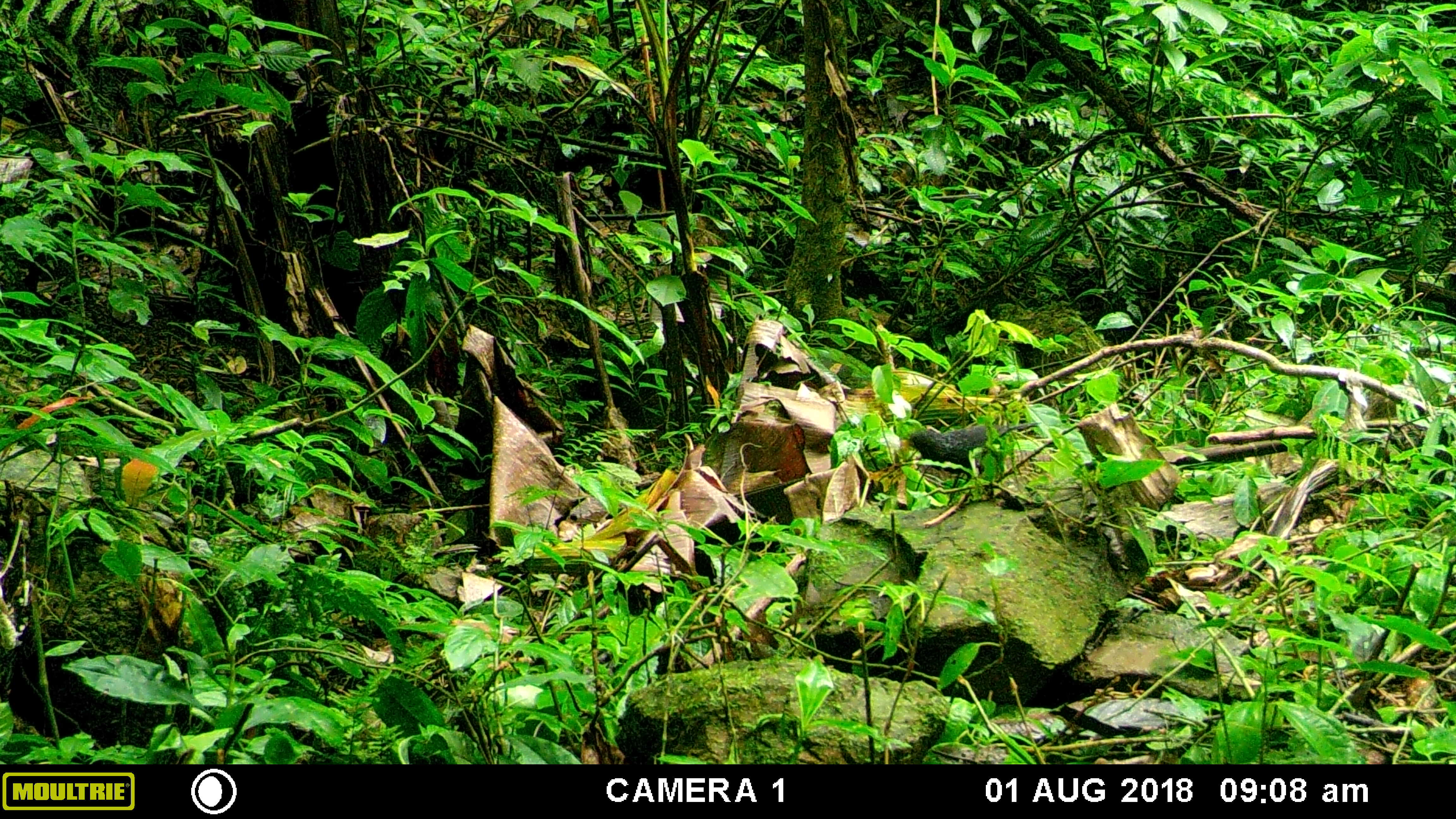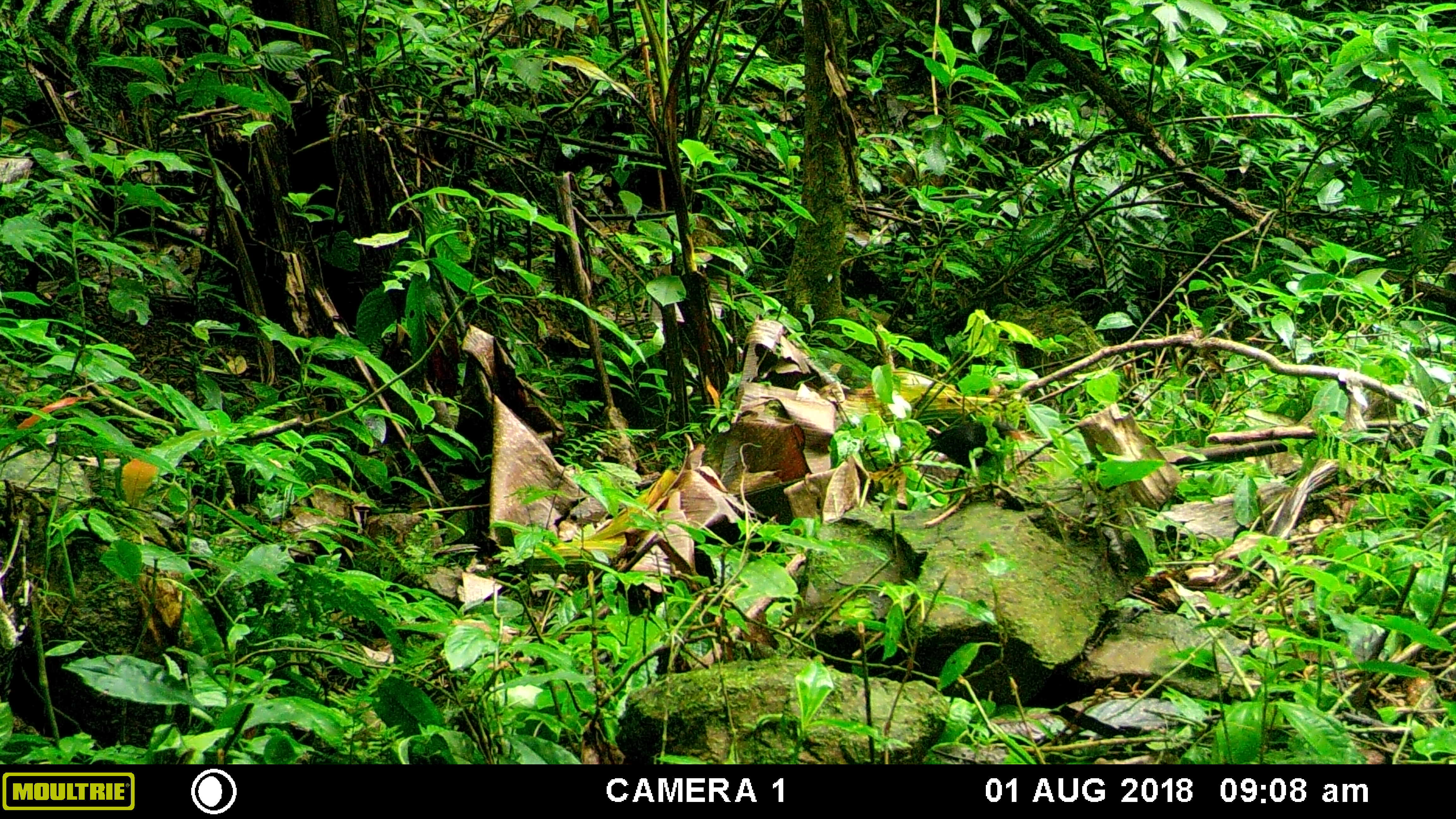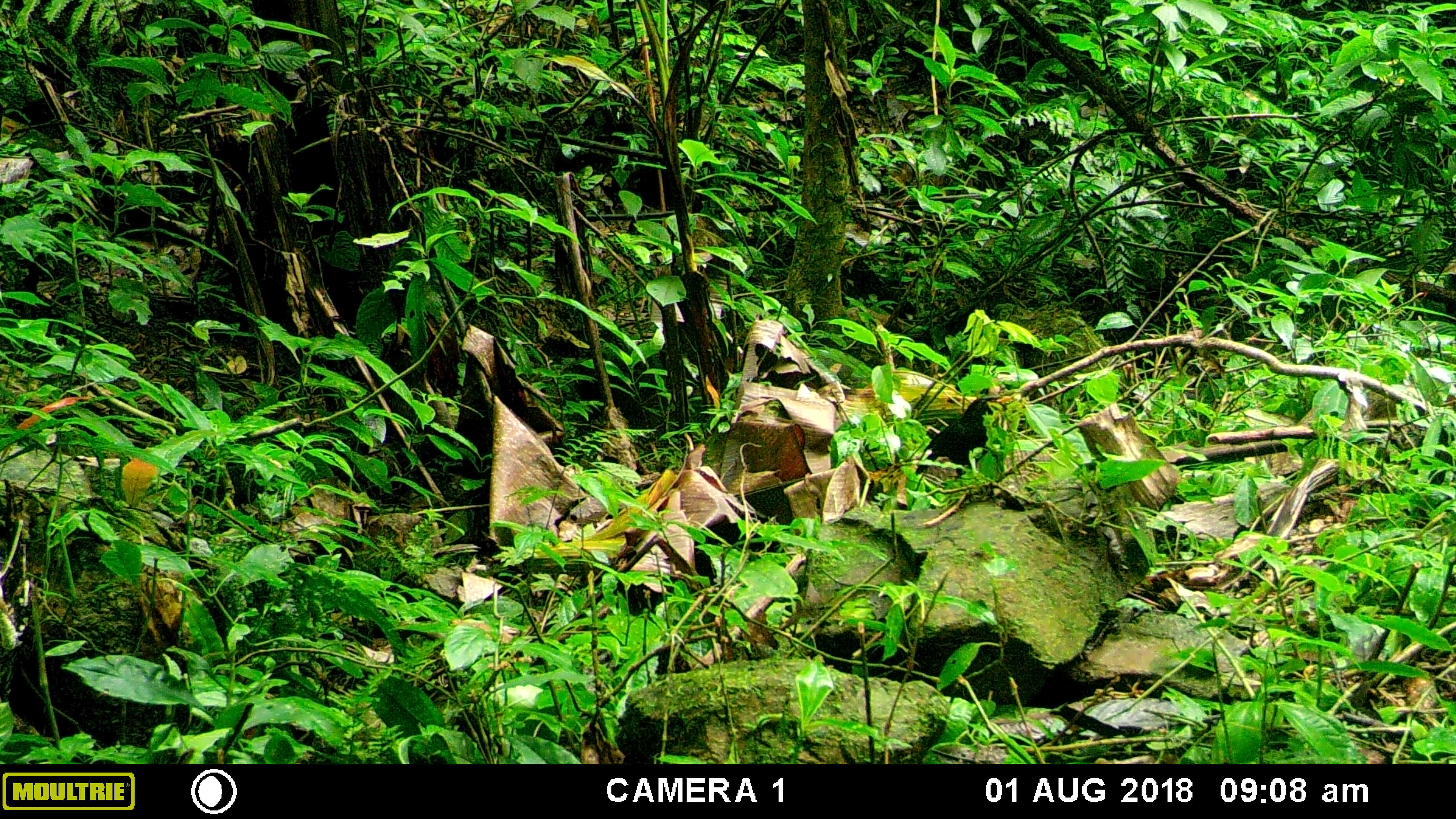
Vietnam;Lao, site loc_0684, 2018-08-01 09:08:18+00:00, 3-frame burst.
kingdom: Animalia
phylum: Chordata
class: Aves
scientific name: Aves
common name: bird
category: unidentified bird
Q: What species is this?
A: Unidentified bird (bird) (Aves).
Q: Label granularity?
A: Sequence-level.